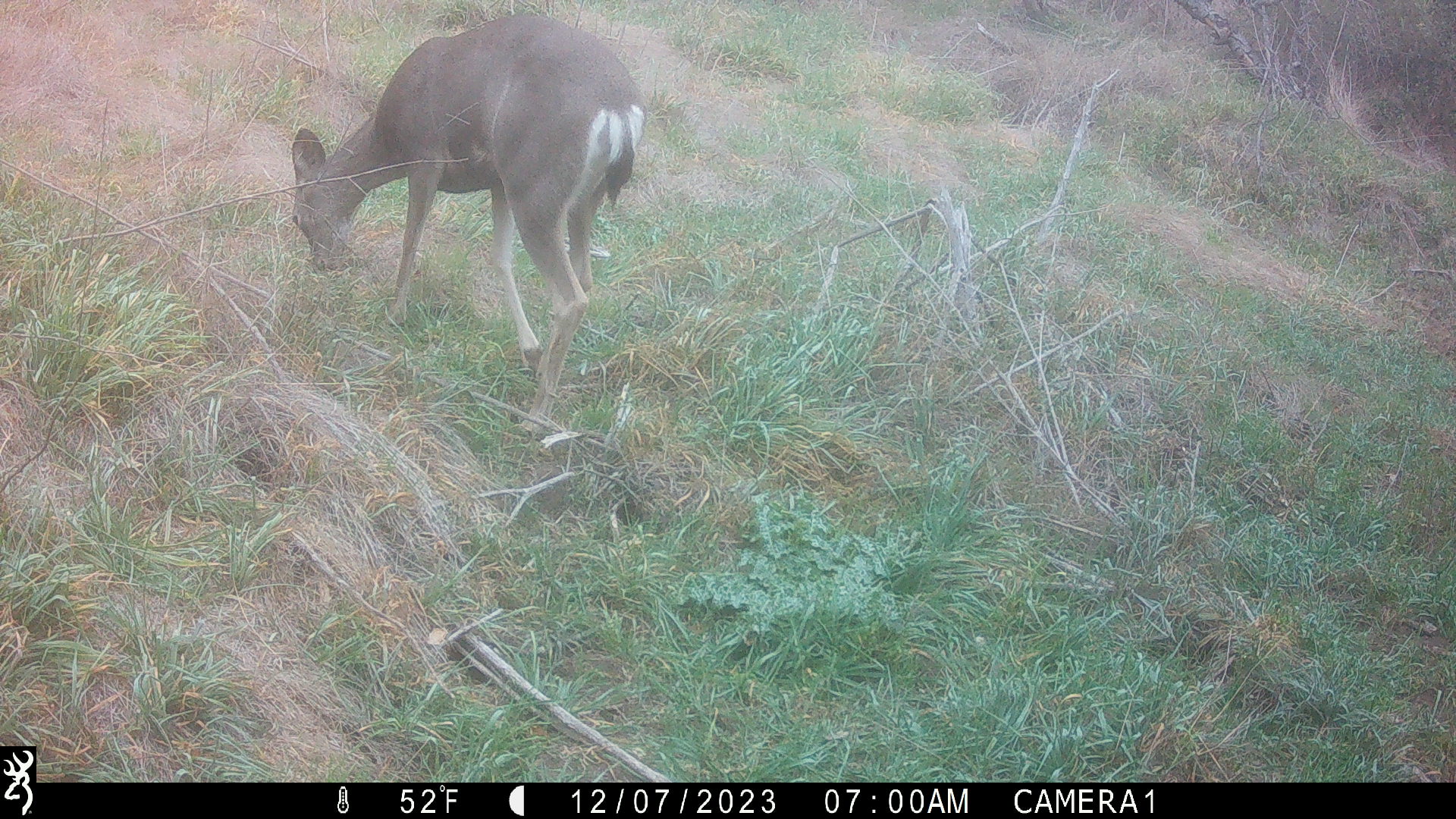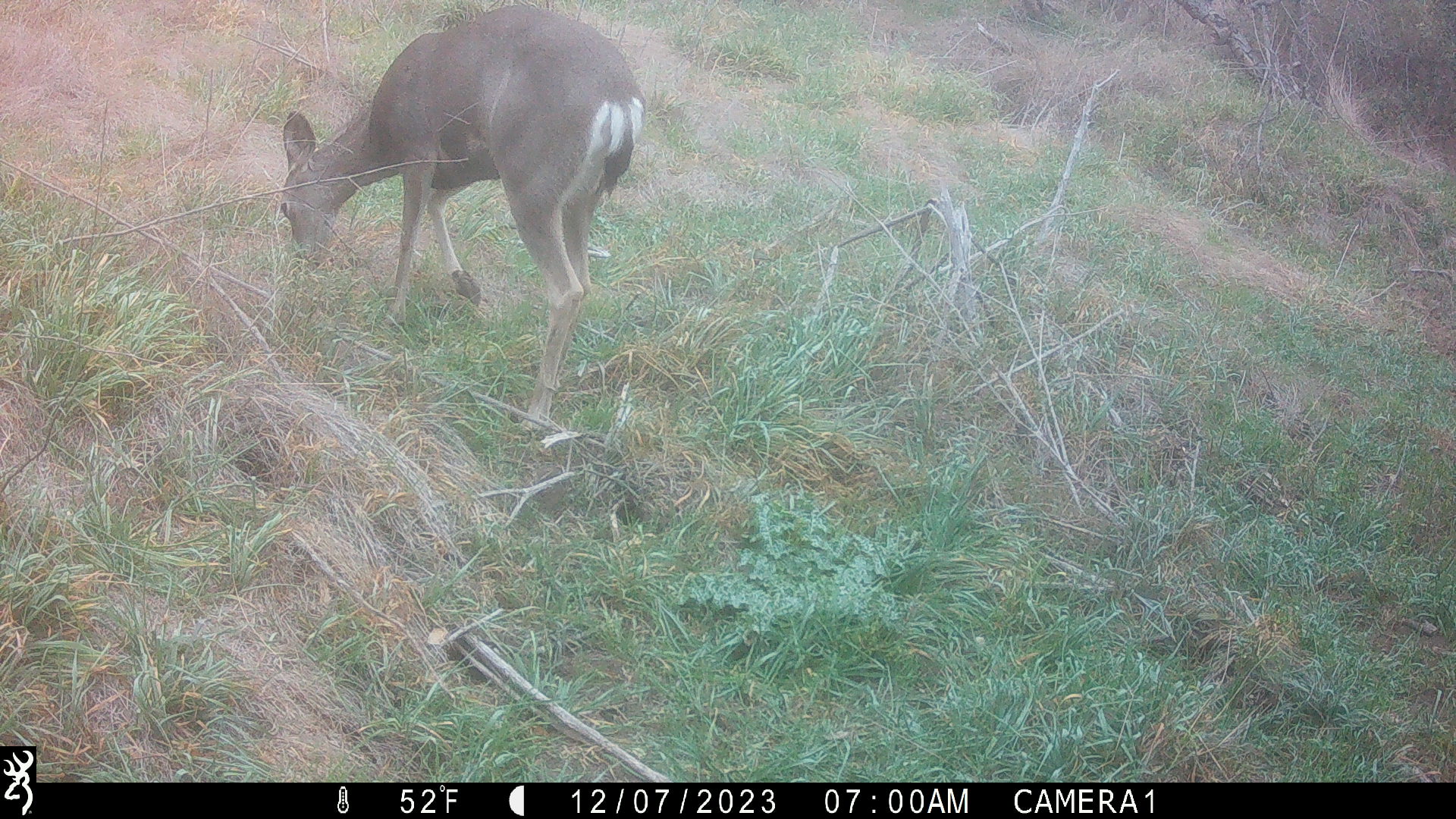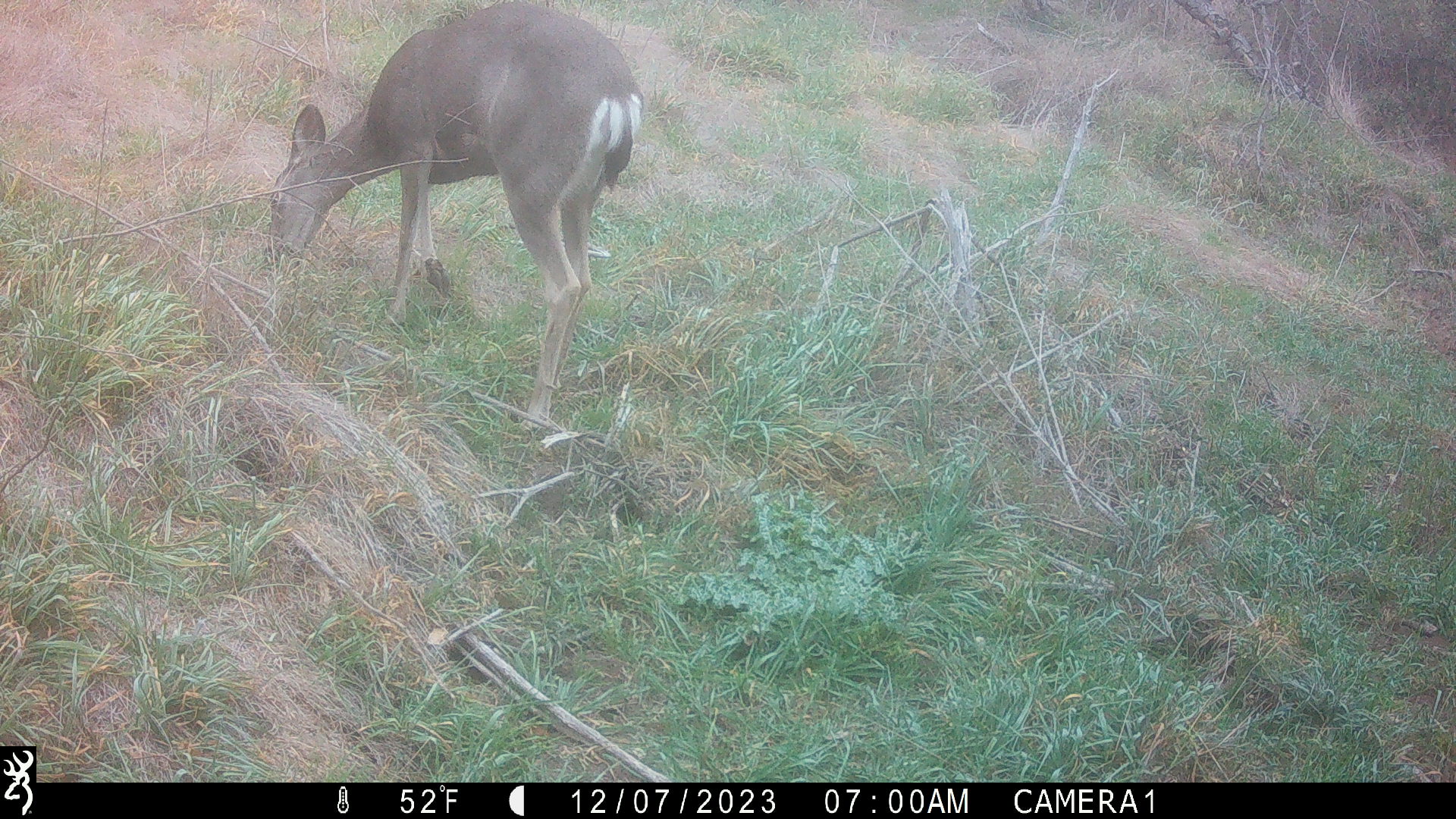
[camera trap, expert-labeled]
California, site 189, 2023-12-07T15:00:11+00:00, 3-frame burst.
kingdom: Animalia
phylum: Chordata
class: Mammalia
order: Artiodactyla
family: Cervidae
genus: Odocoileus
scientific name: Odocoileus hemionus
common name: mule deer